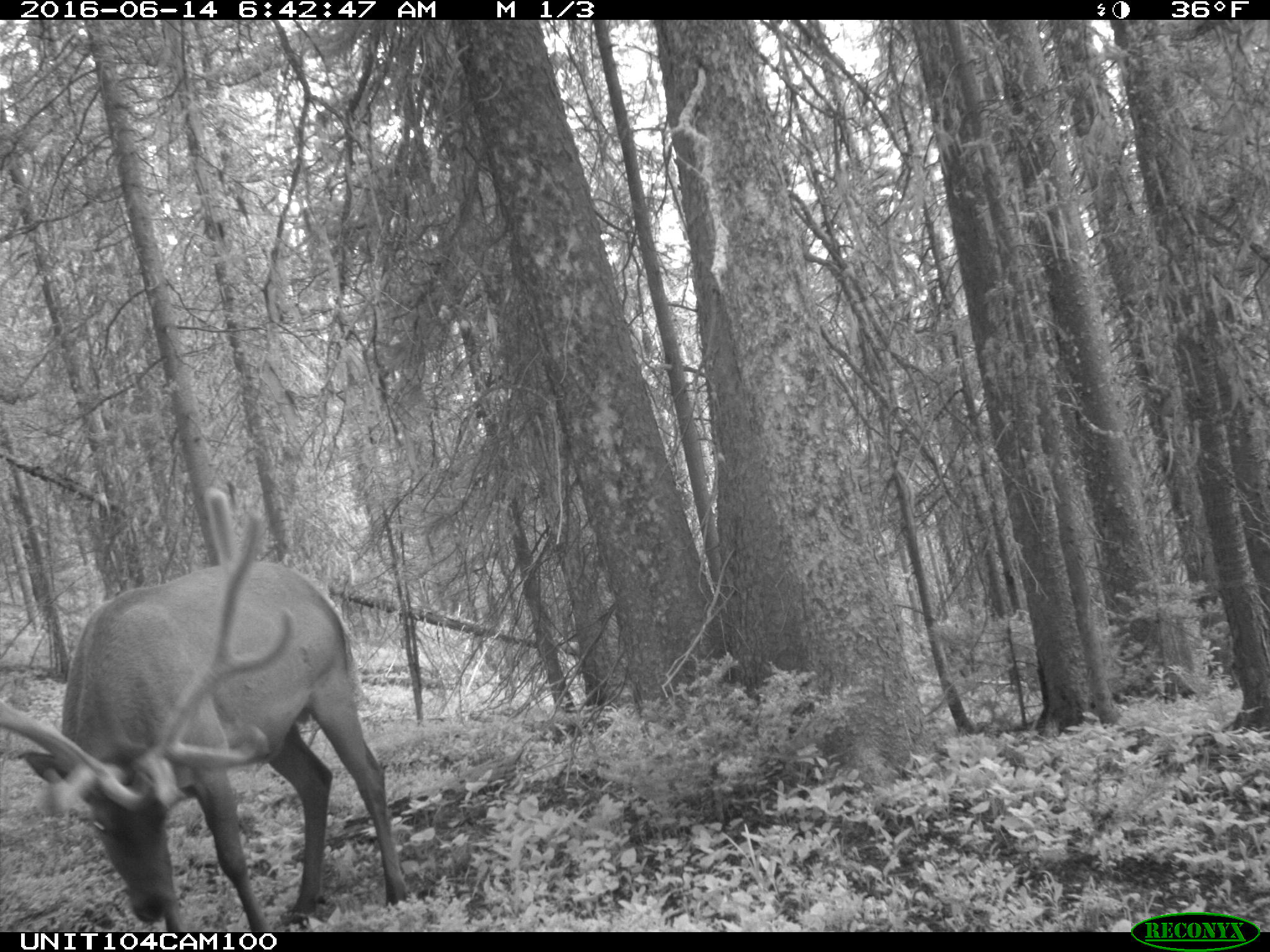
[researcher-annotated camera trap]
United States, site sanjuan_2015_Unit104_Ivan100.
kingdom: Animalia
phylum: Chordata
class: Mammalia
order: Artiodactyla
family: Cervidae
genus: Cervus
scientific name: Cervus elaphus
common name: red deer